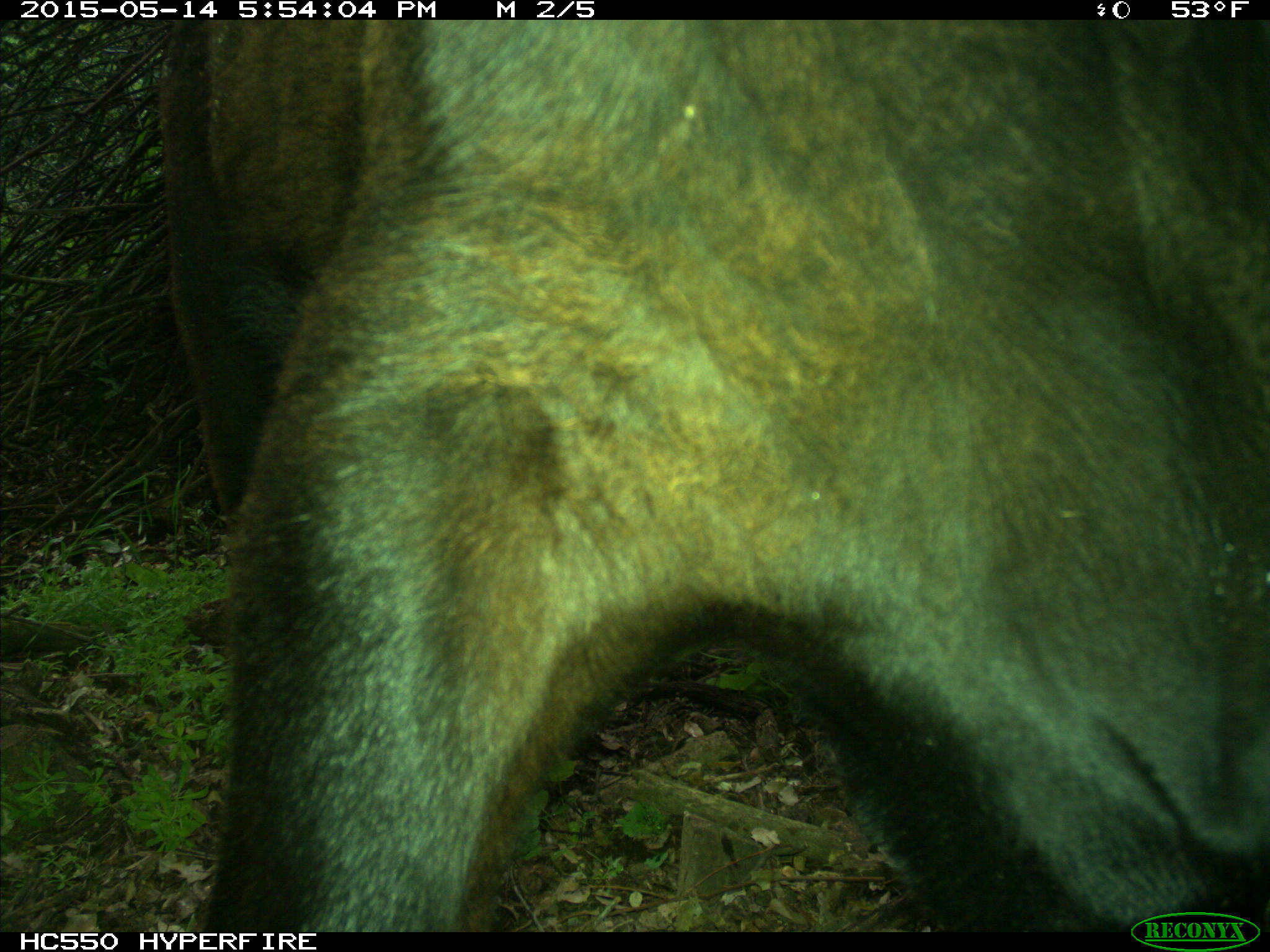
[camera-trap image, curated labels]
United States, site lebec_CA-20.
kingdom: Animalia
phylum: Chordata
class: Mammalia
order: Artiodactyla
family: Bovidae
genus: Bos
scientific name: Bos taurus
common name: domestic cow